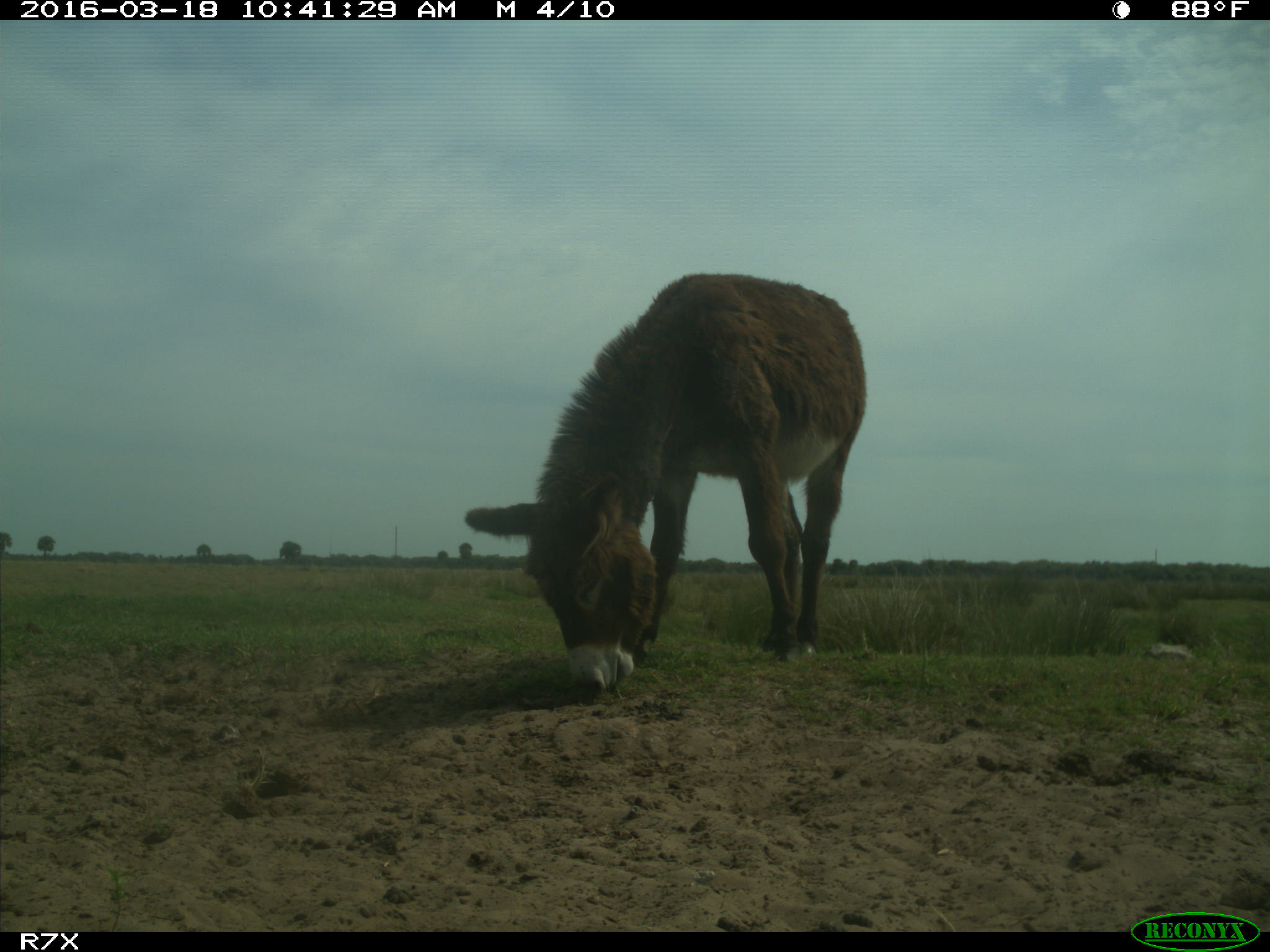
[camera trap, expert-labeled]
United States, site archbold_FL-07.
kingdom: Animalia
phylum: Chordata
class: Mammalia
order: Perissodactyla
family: Equidae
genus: Equus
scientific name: Equus africanus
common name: african wild ass